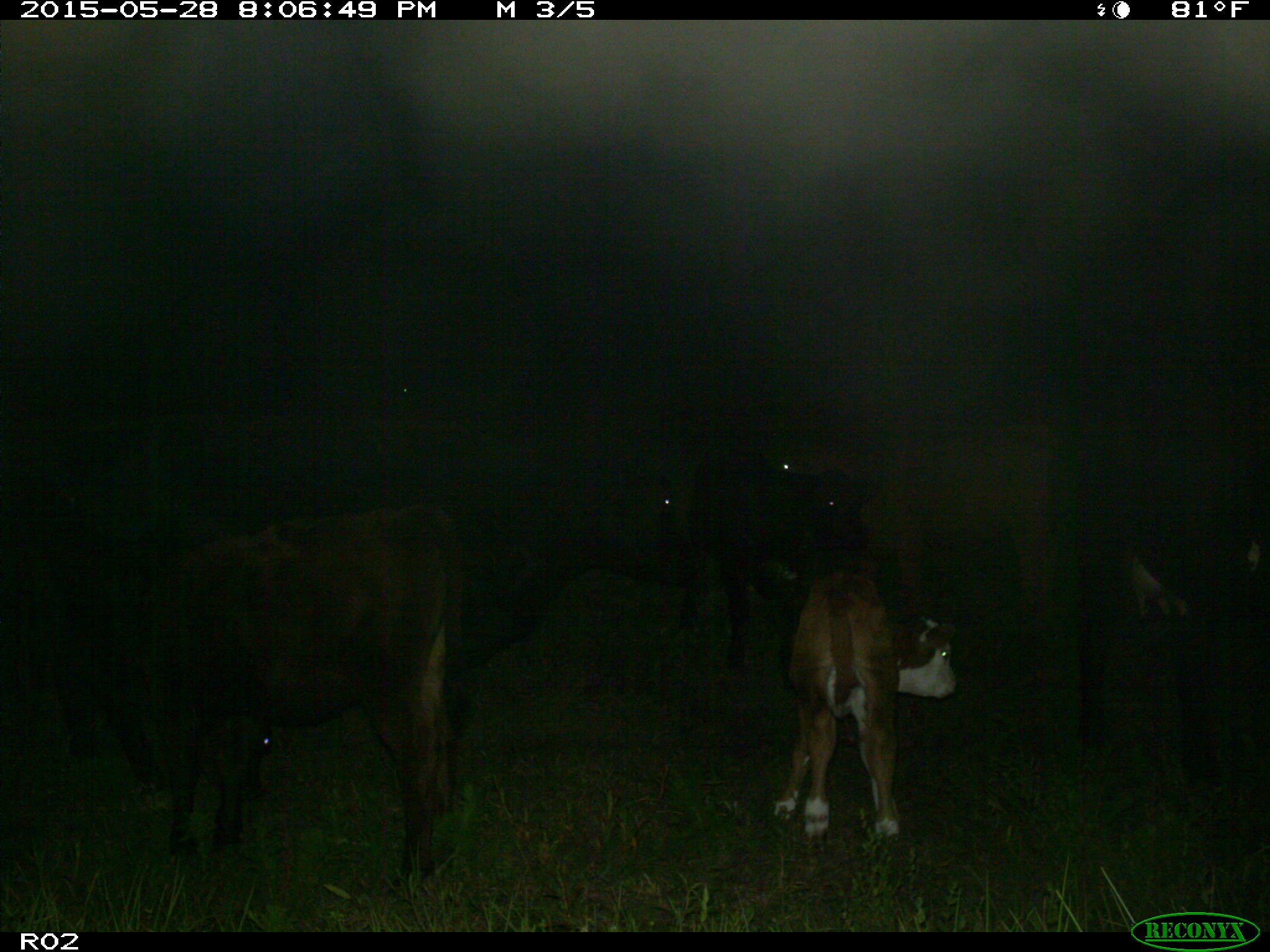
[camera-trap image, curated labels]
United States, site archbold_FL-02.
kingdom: Animalia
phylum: Chordata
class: Mammalia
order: Artiodactyla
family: Bovidae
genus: Bos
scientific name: Bos taurus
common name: domestic cow